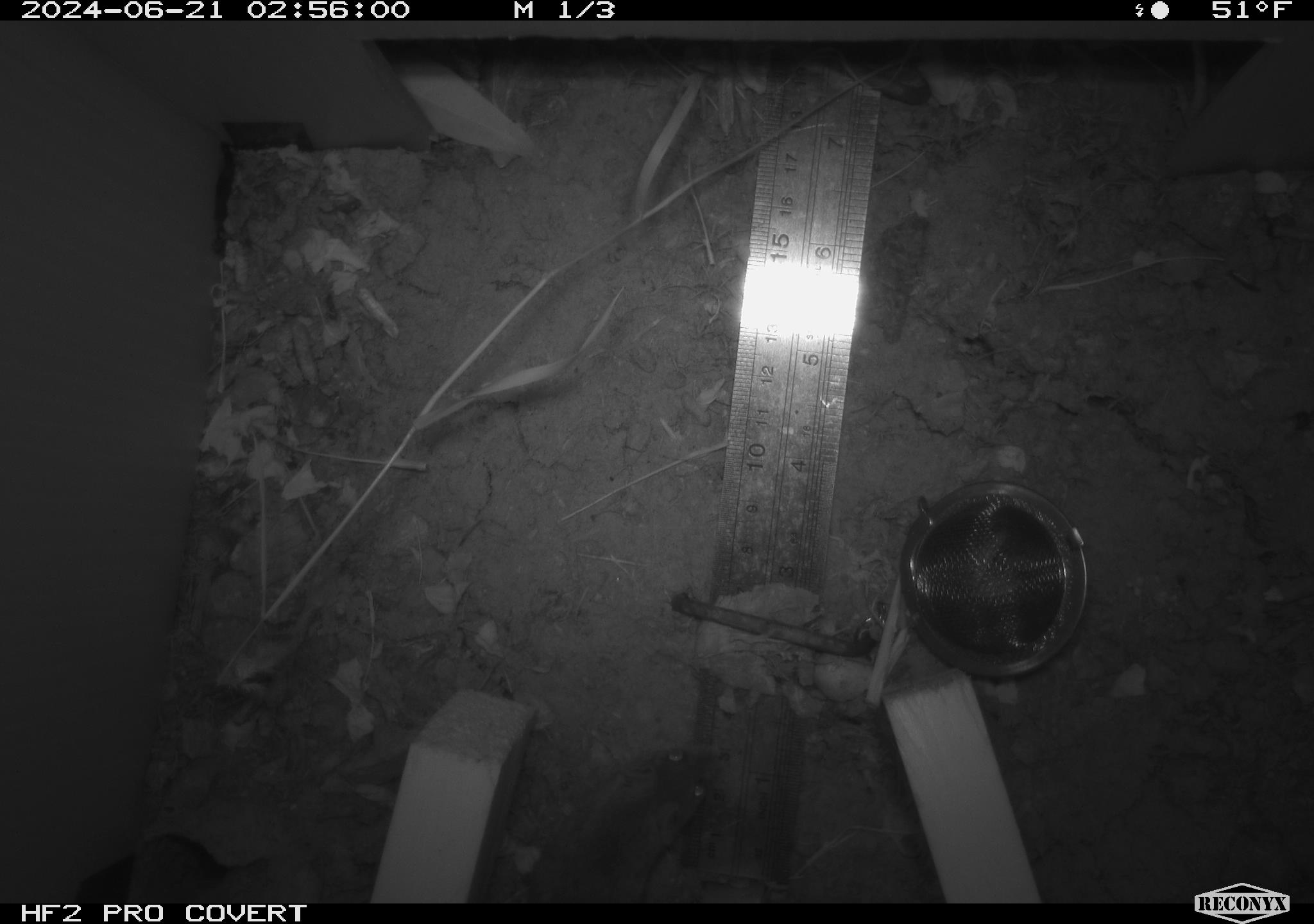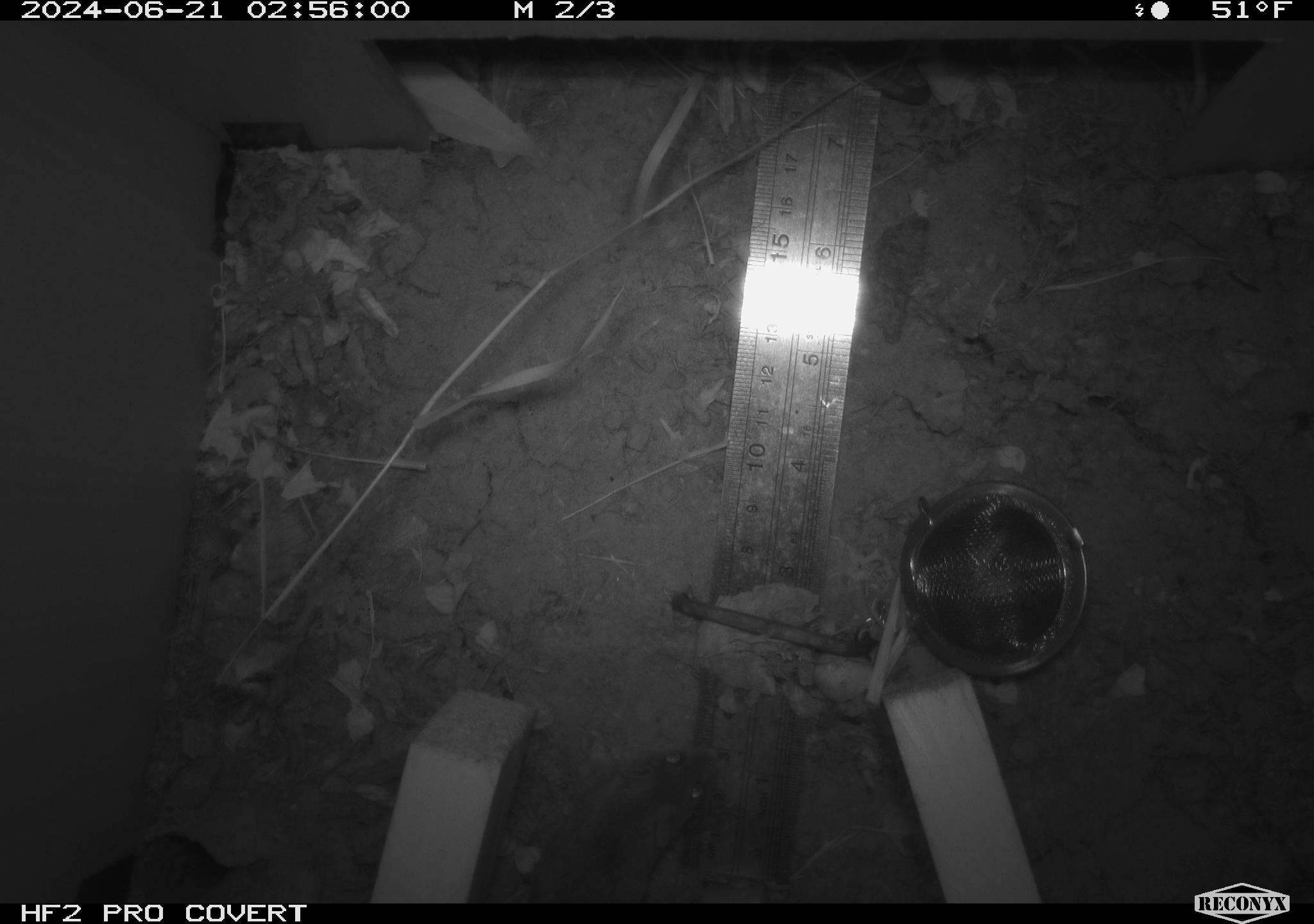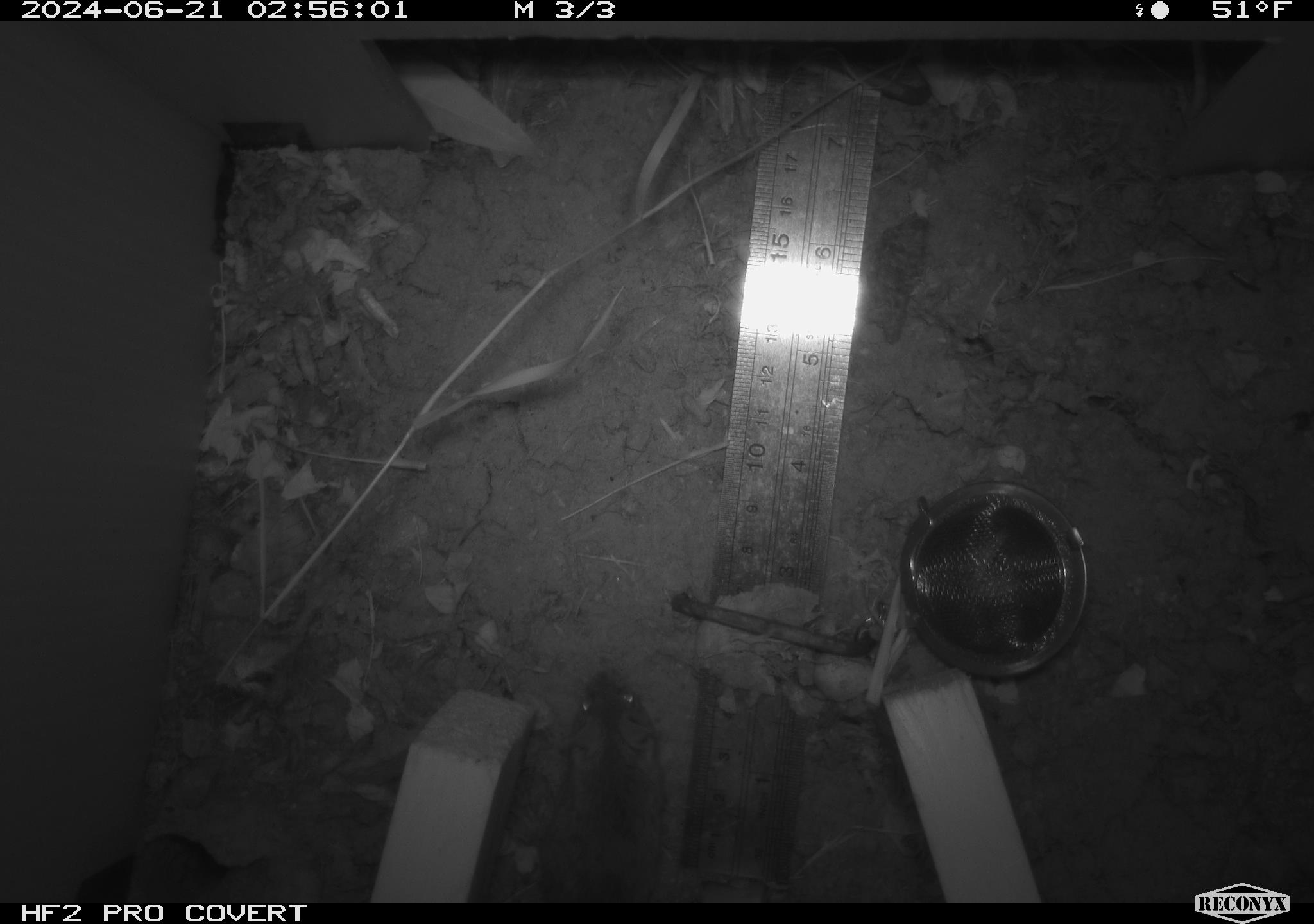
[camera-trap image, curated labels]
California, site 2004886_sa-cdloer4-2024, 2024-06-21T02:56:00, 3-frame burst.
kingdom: Animalia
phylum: Chordata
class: Mammalia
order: Rodentia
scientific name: Rodentia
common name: rodent